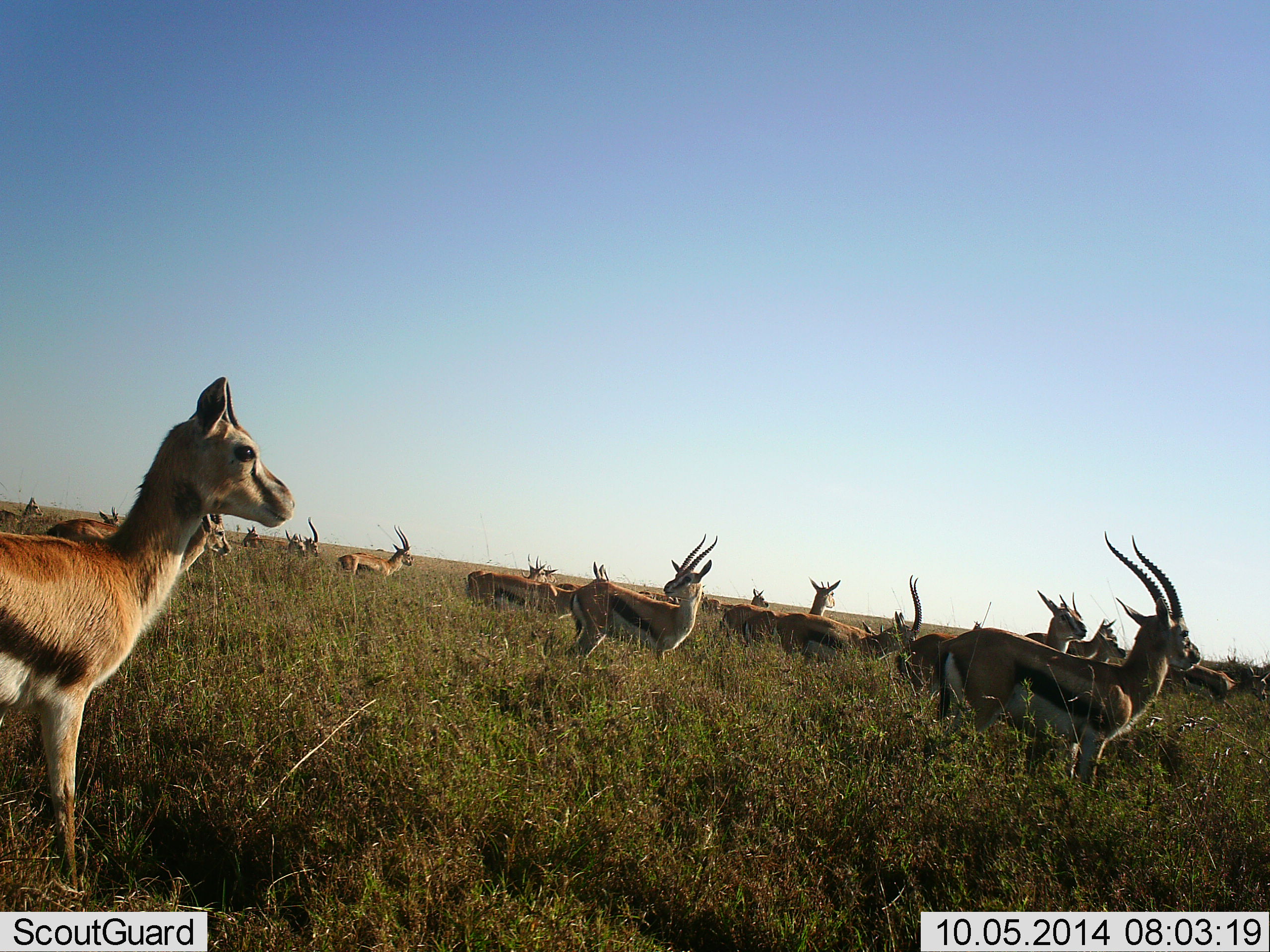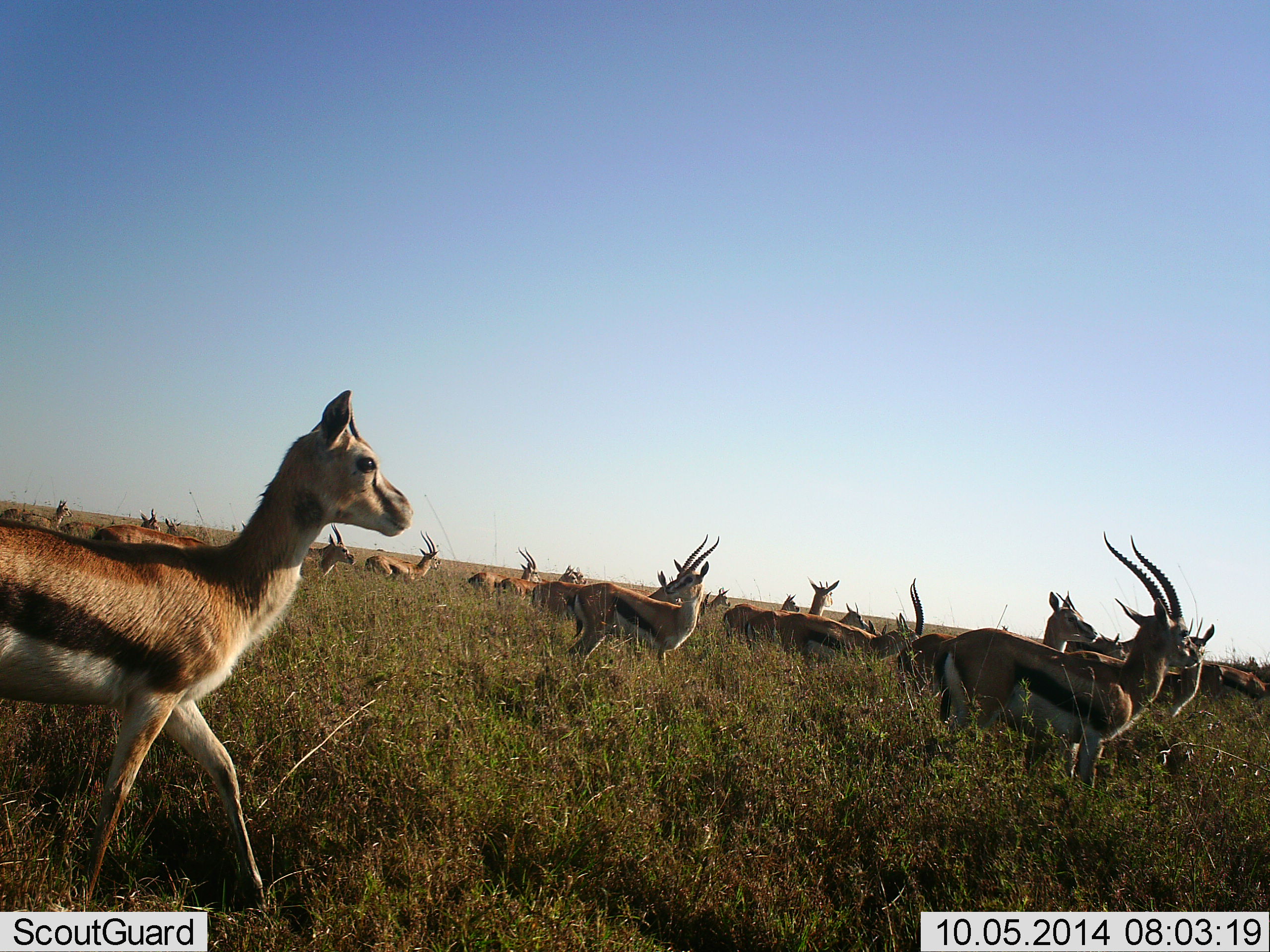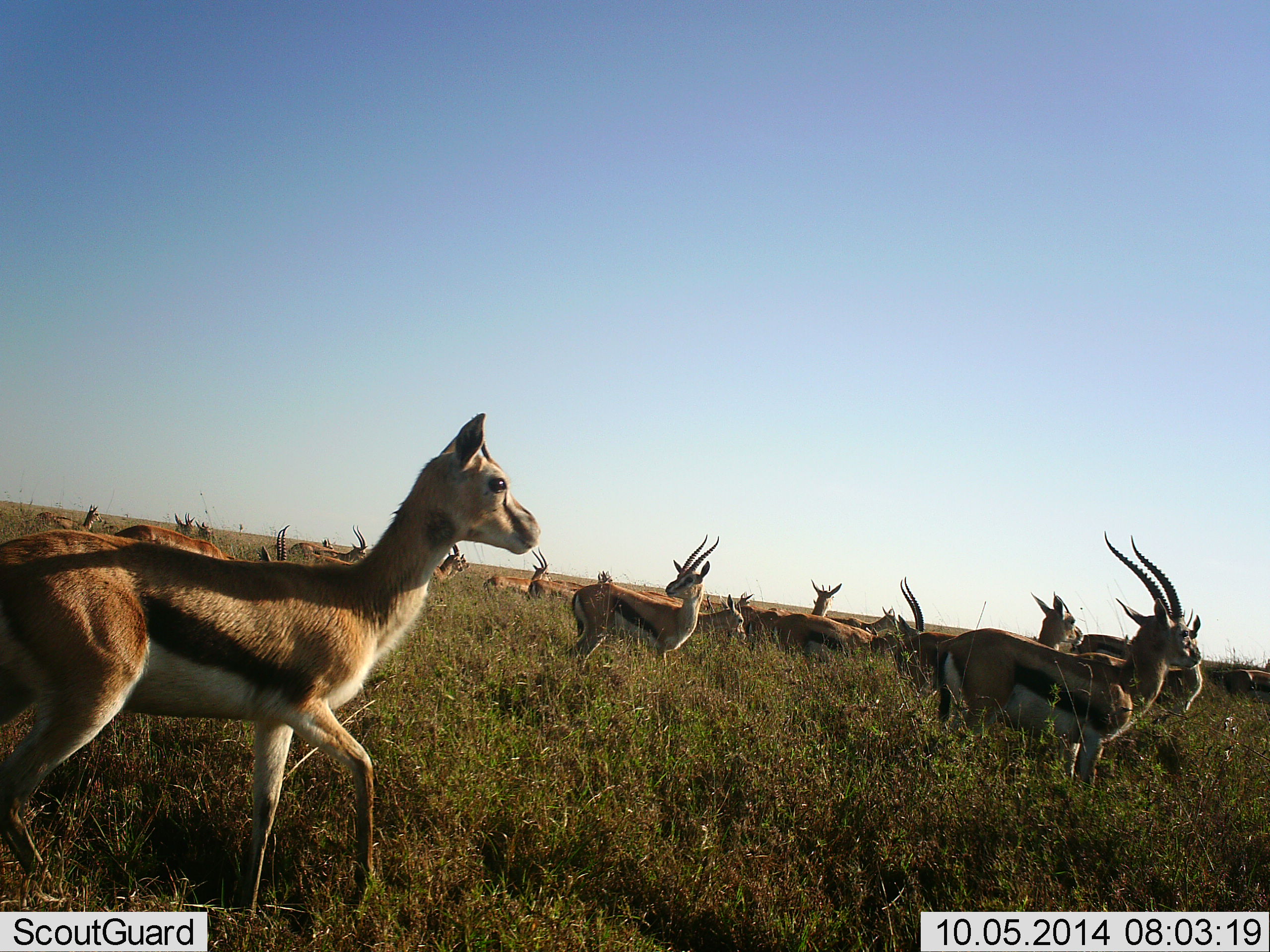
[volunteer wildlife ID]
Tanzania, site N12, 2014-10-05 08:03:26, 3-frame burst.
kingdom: Animalia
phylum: Chordata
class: Mammalia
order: Artiodactyla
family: Bovidae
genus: Eudorcas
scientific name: Eudorcas thomsonii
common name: thomson's gazelle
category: gazellethomsons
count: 11-50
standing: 60%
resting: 0%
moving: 90%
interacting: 0%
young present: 30%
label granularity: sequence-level